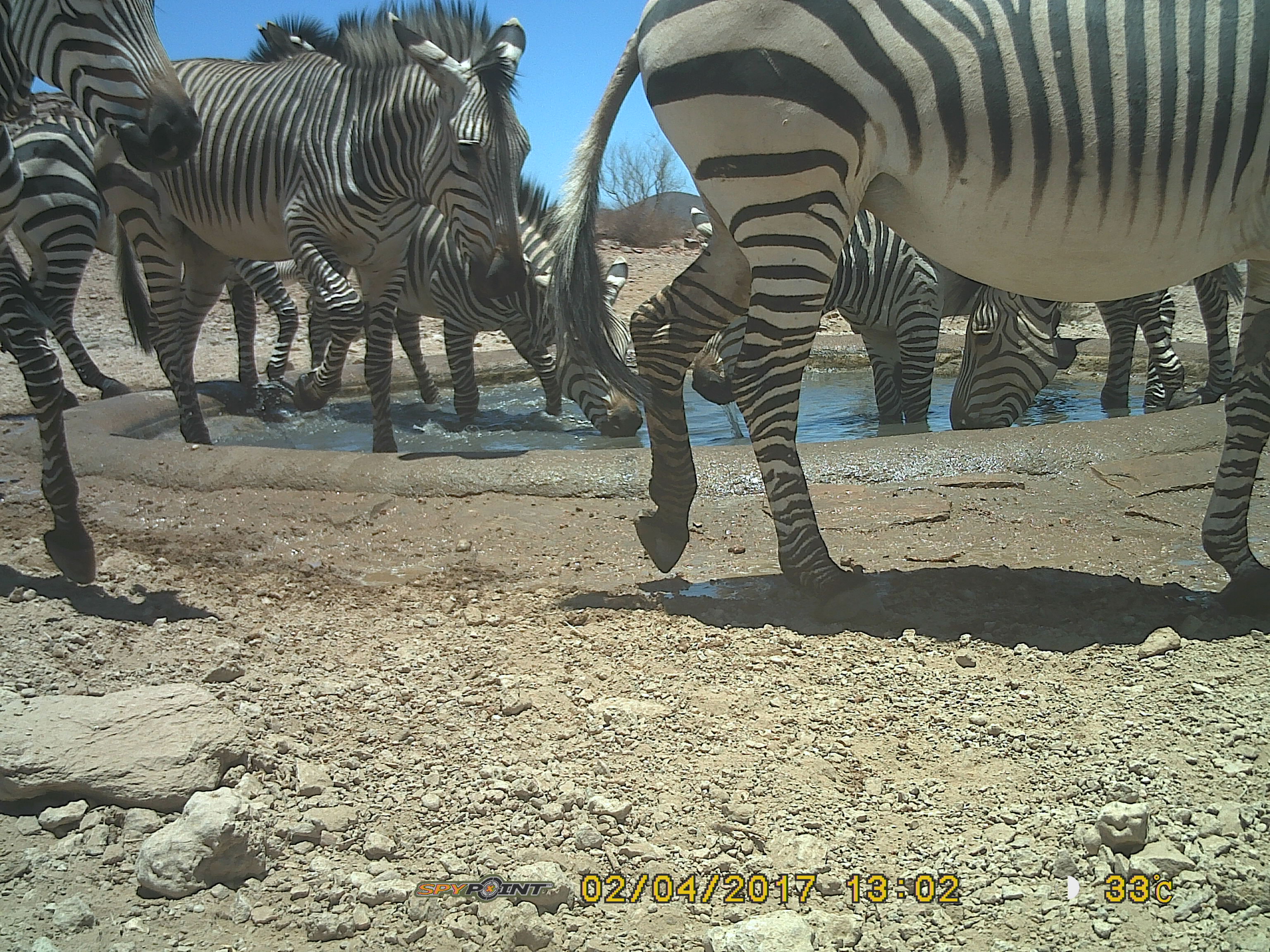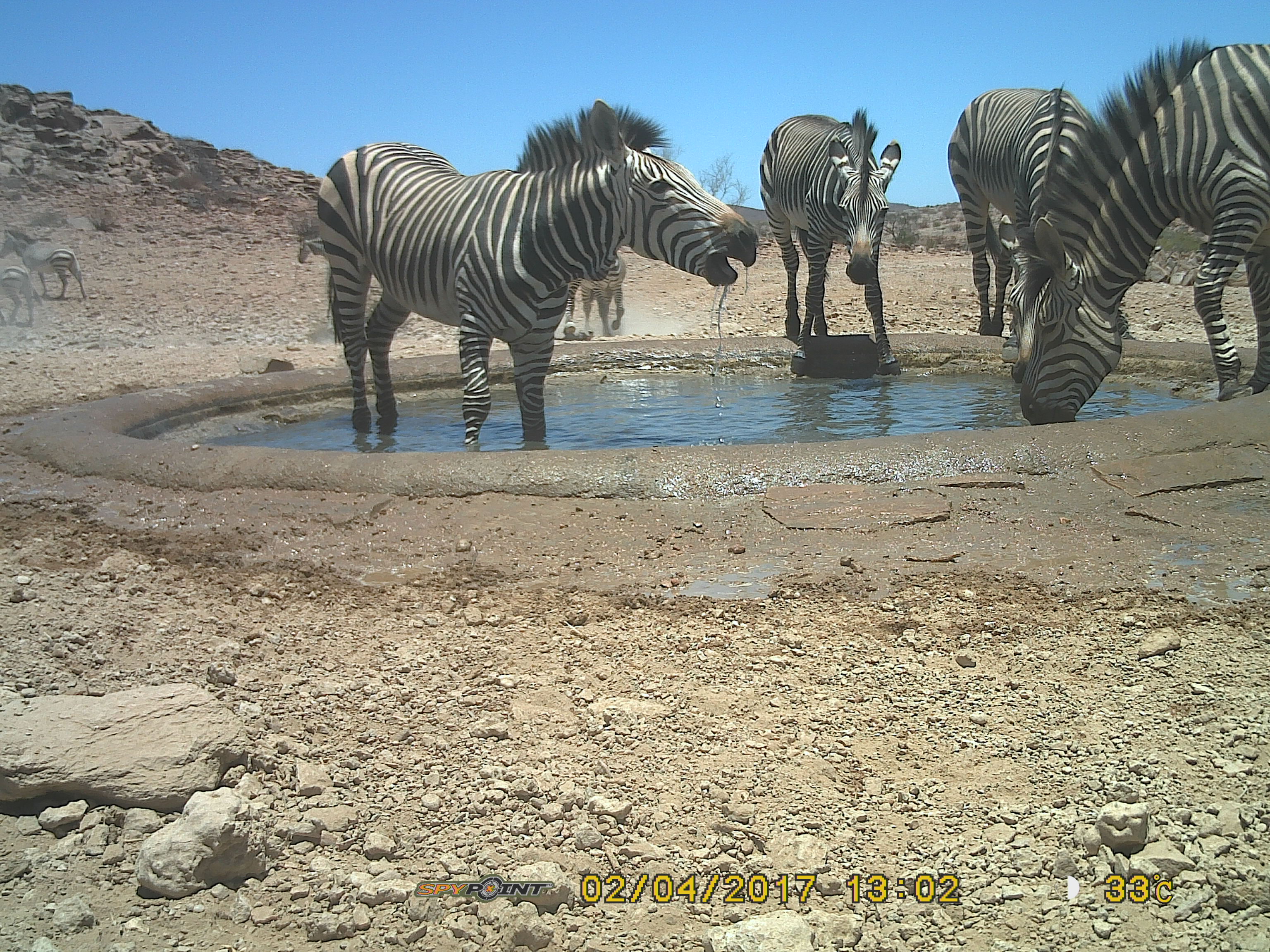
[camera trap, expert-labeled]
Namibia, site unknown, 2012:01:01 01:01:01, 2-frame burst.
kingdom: Animalia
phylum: Chordata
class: Mammalia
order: Perissodactyla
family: Equidae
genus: Equus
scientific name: Equus zebra hartmannae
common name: hartmann's mountain zebra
Equus zebra hartmannae (hartmann's mountain zebra).